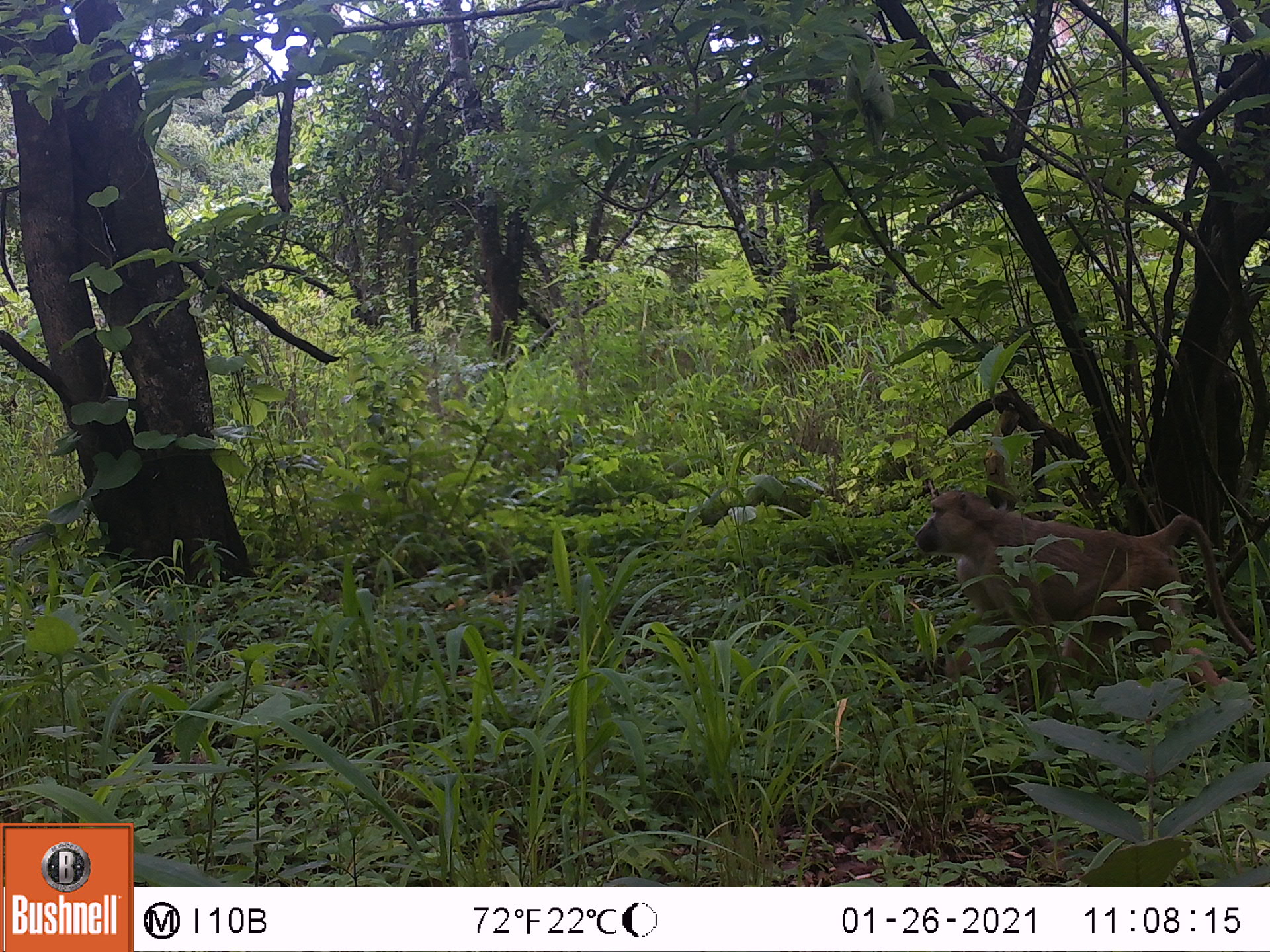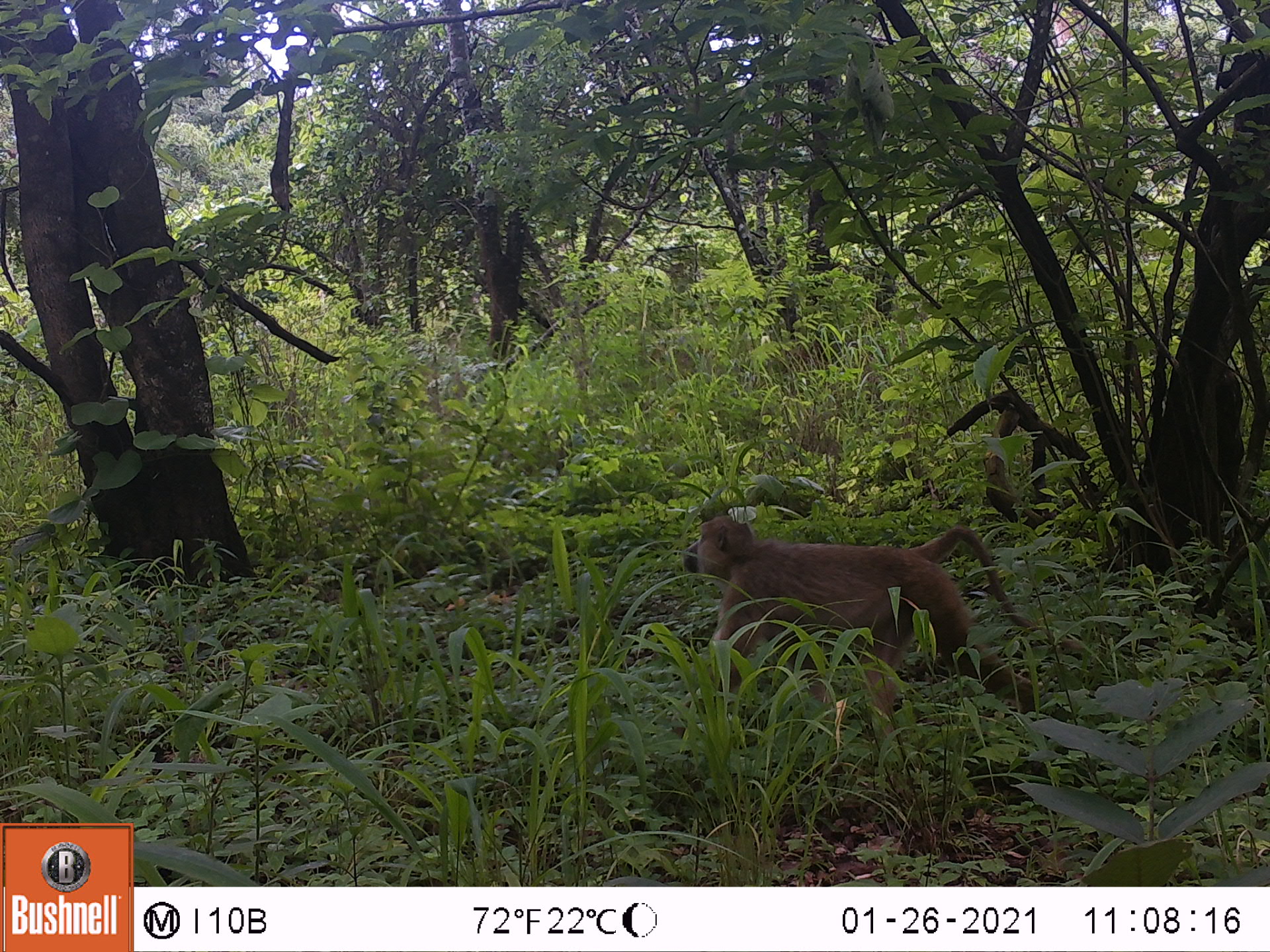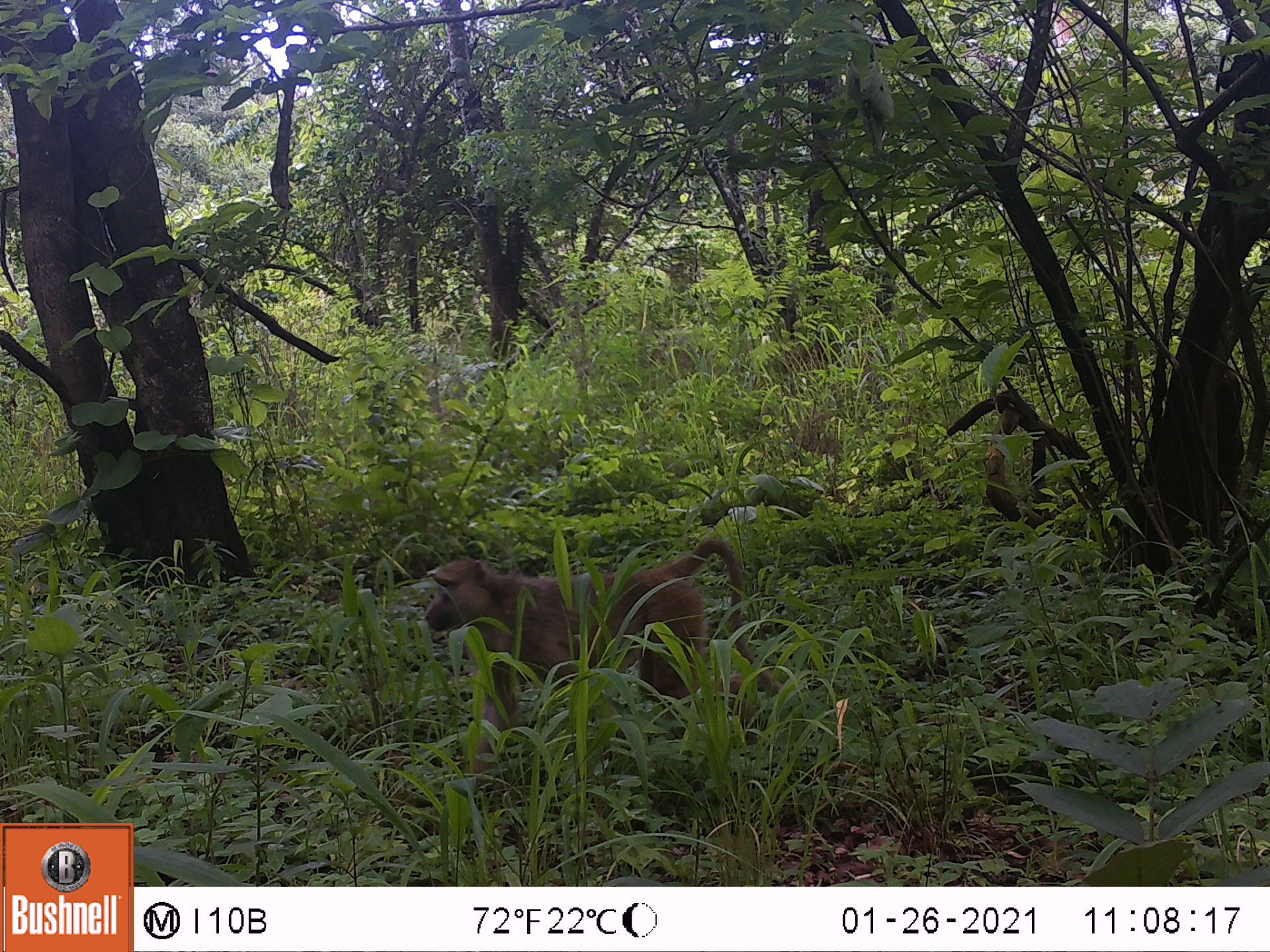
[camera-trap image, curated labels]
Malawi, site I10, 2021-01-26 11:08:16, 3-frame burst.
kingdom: Animalia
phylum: Chordata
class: Mammalia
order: Primates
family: Cercopithecidae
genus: Papio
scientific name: Papio cynocephalus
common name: yellow baboon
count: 1